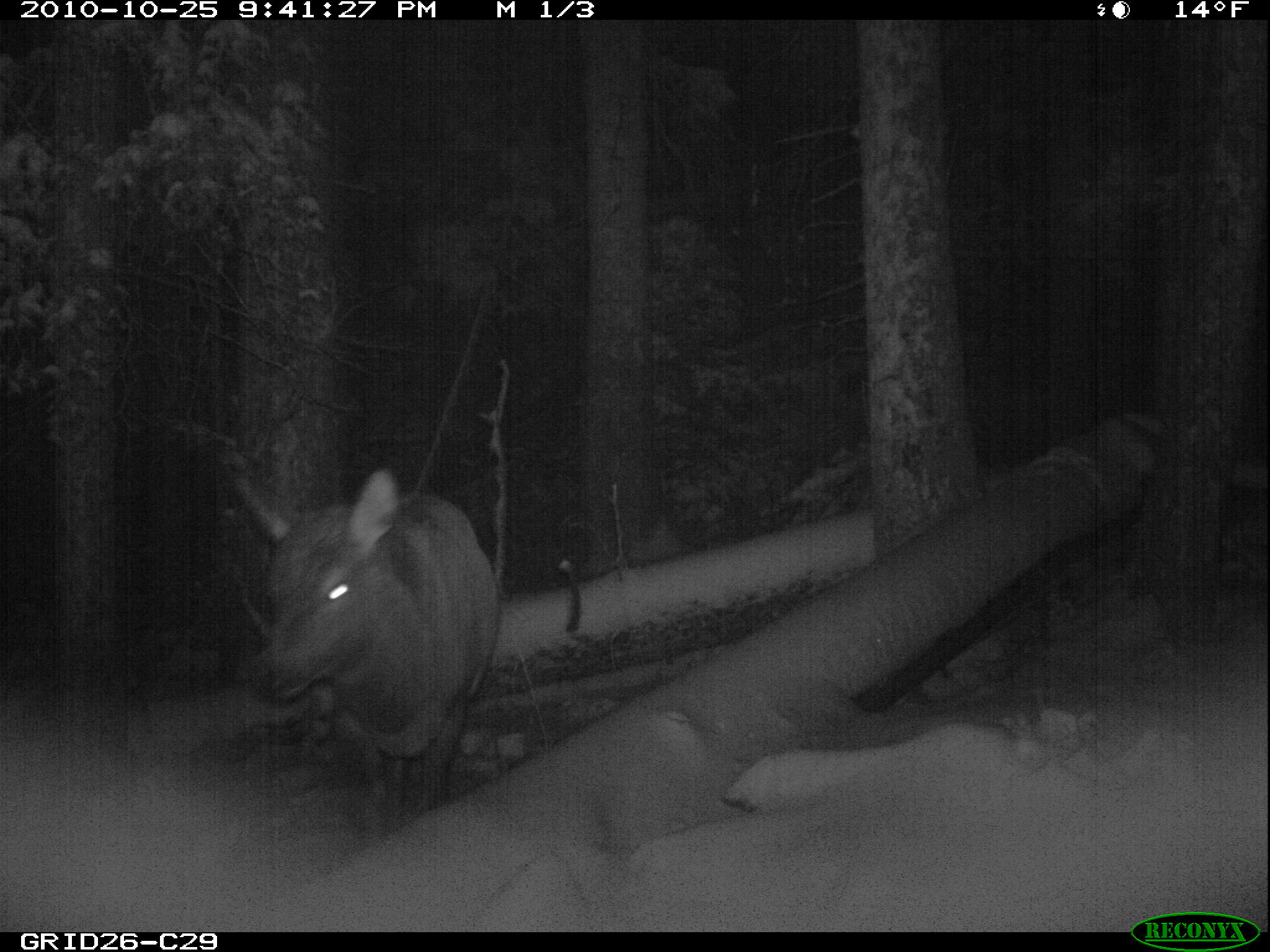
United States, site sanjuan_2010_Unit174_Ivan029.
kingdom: Animalia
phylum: Chordata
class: Mammalia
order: Artiodactyla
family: Cervidae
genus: Cervus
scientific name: Cervus elaphus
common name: red deer